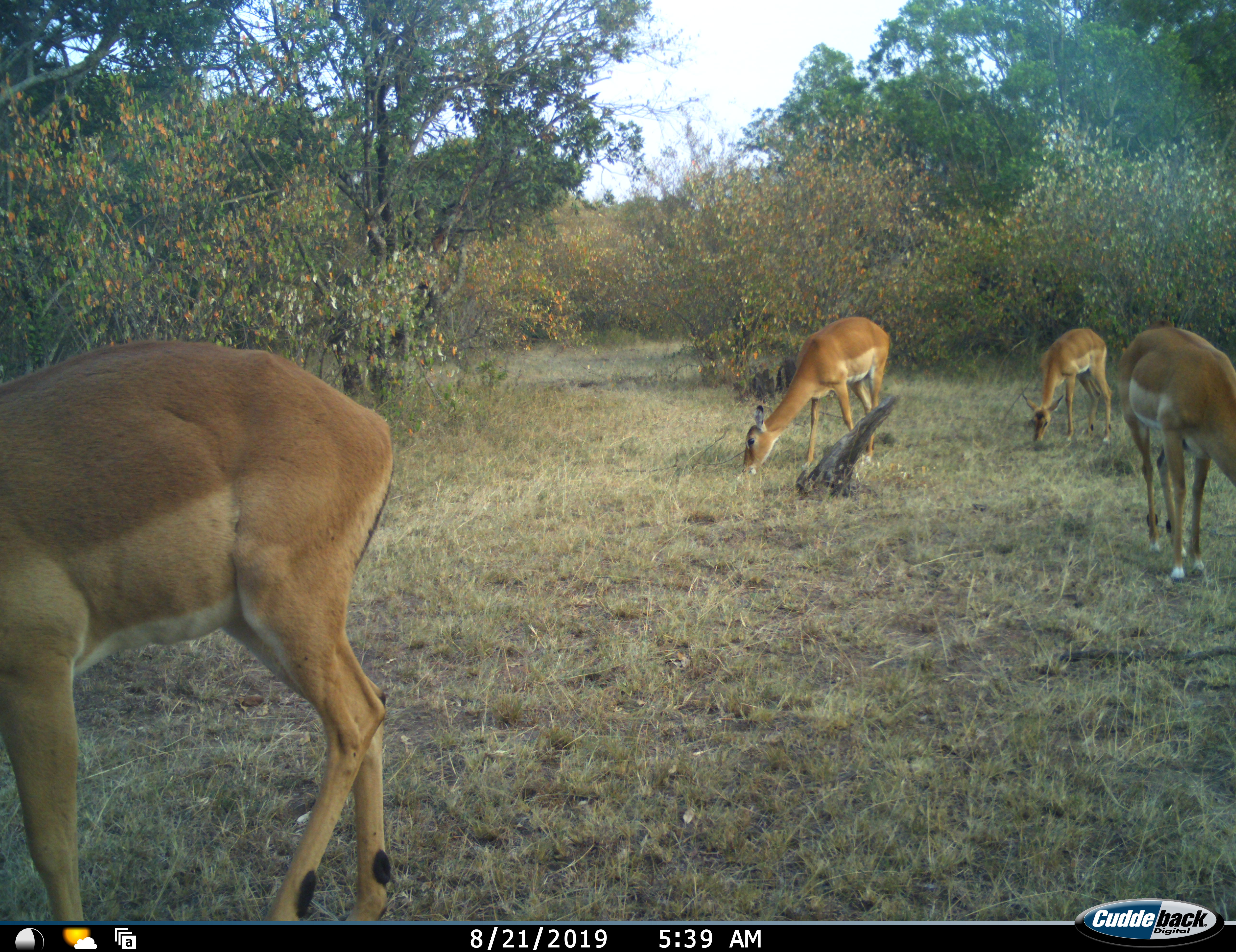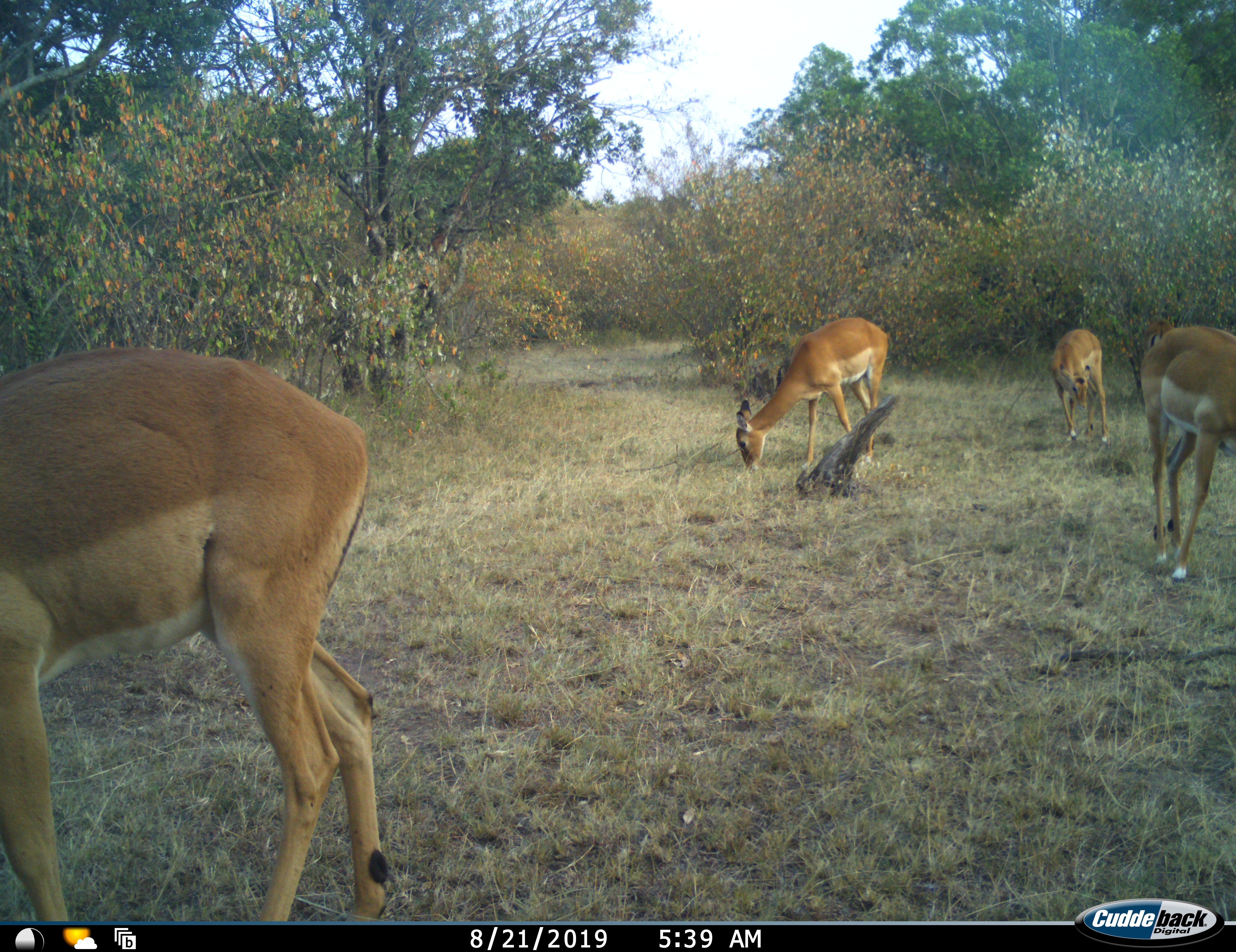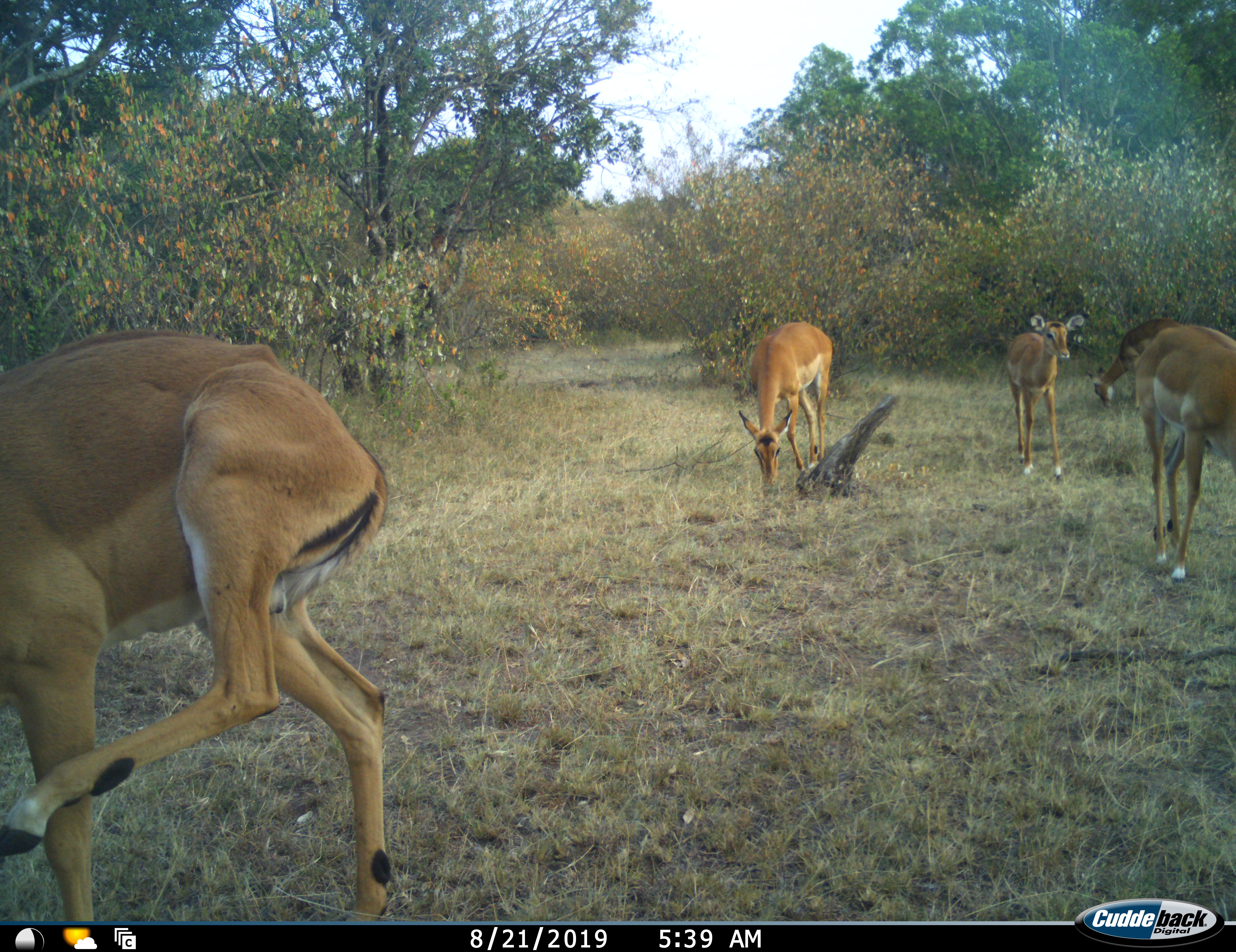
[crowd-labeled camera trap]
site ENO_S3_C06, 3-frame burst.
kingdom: Animalia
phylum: Chordata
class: Mammalia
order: Artiodactyla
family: Bovidae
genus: Aepyceros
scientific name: Aepyceros melampus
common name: impala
Impala (Aepyceros melampus), count 4. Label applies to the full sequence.